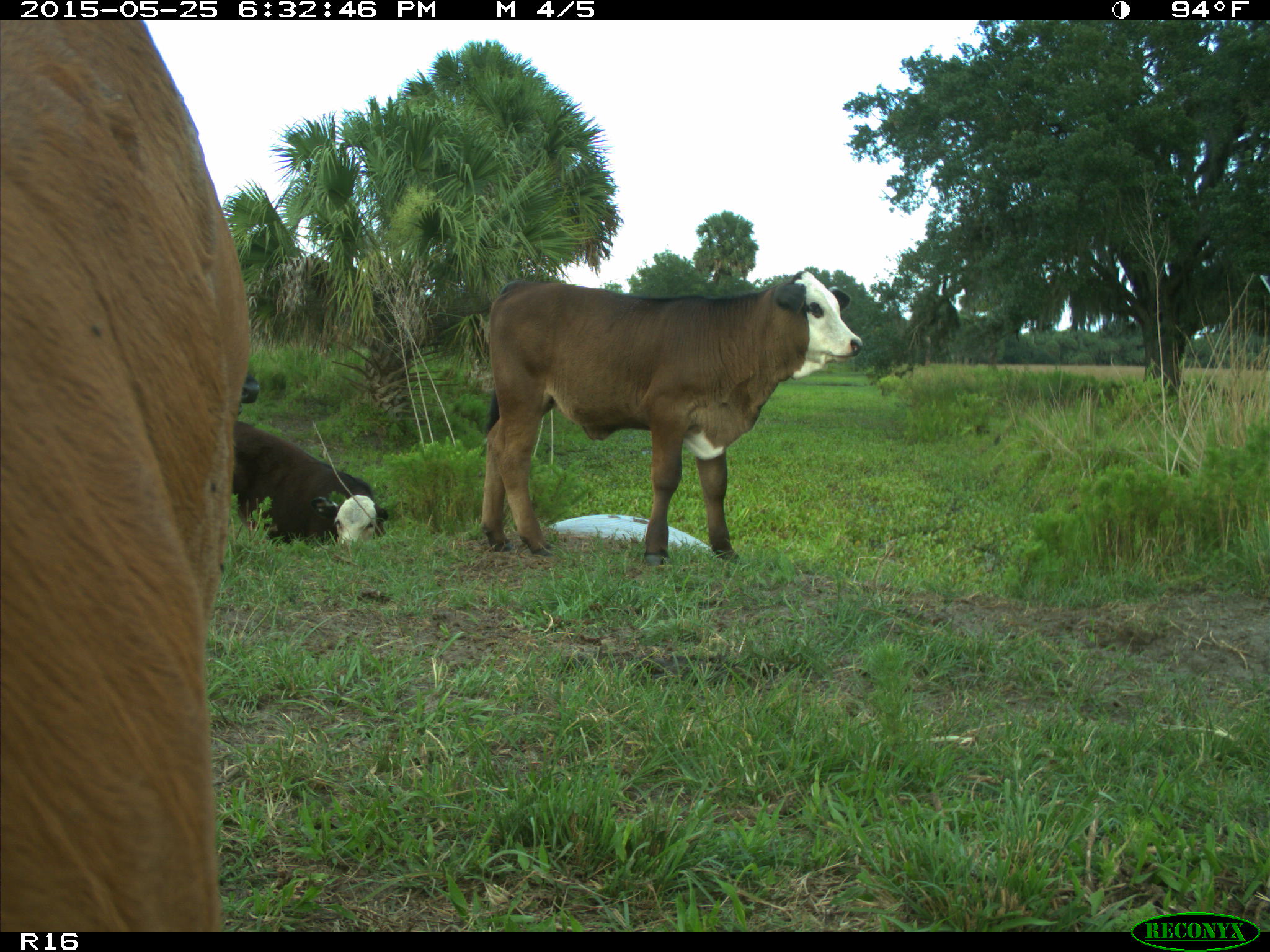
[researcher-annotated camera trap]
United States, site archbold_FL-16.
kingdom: Animalia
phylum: Chordata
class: Mammalia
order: Artiodactyla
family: Bovidae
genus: Bos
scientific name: Bos taurus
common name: domestic cow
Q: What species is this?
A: Bos taurus (domestic cow).